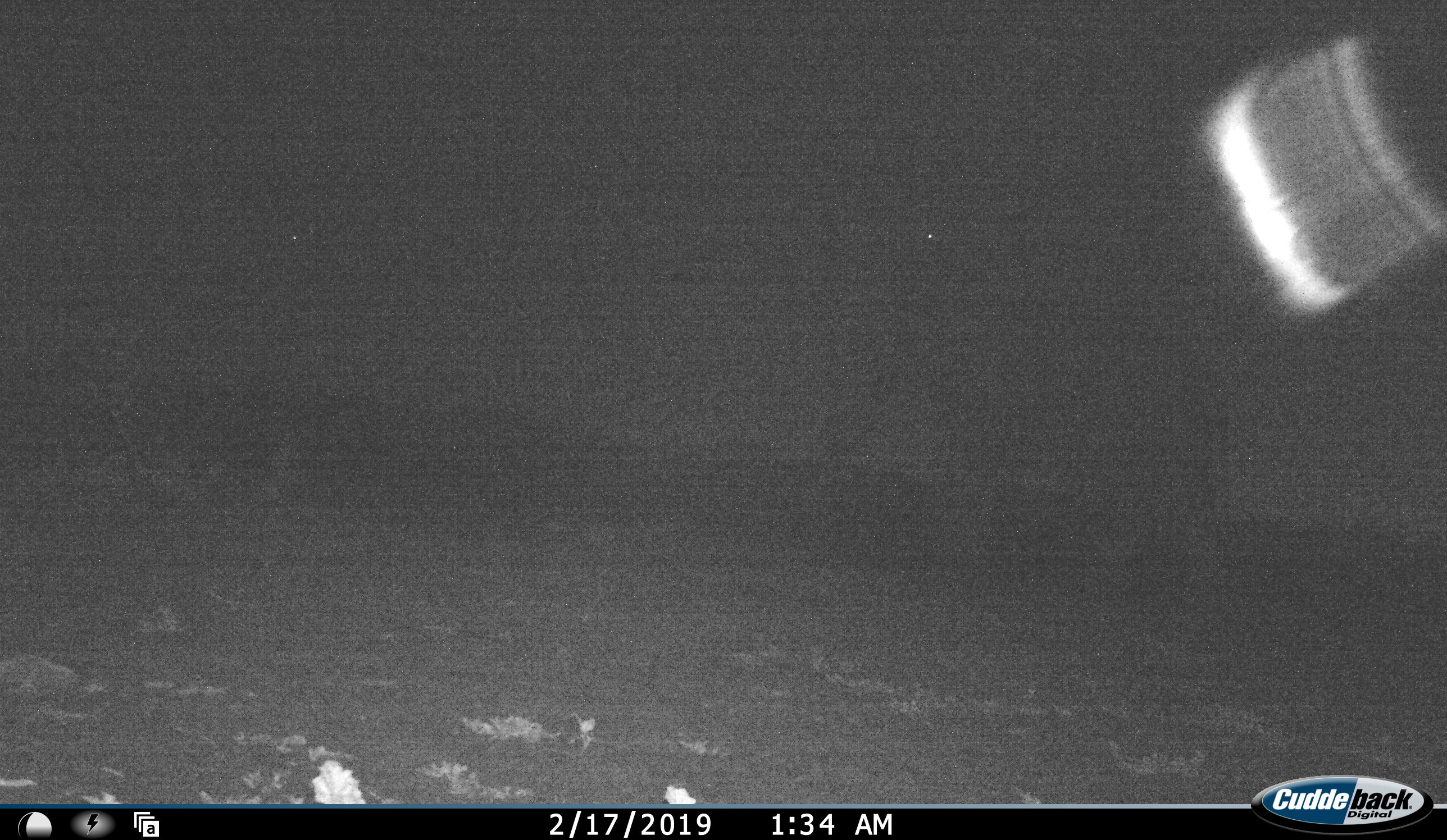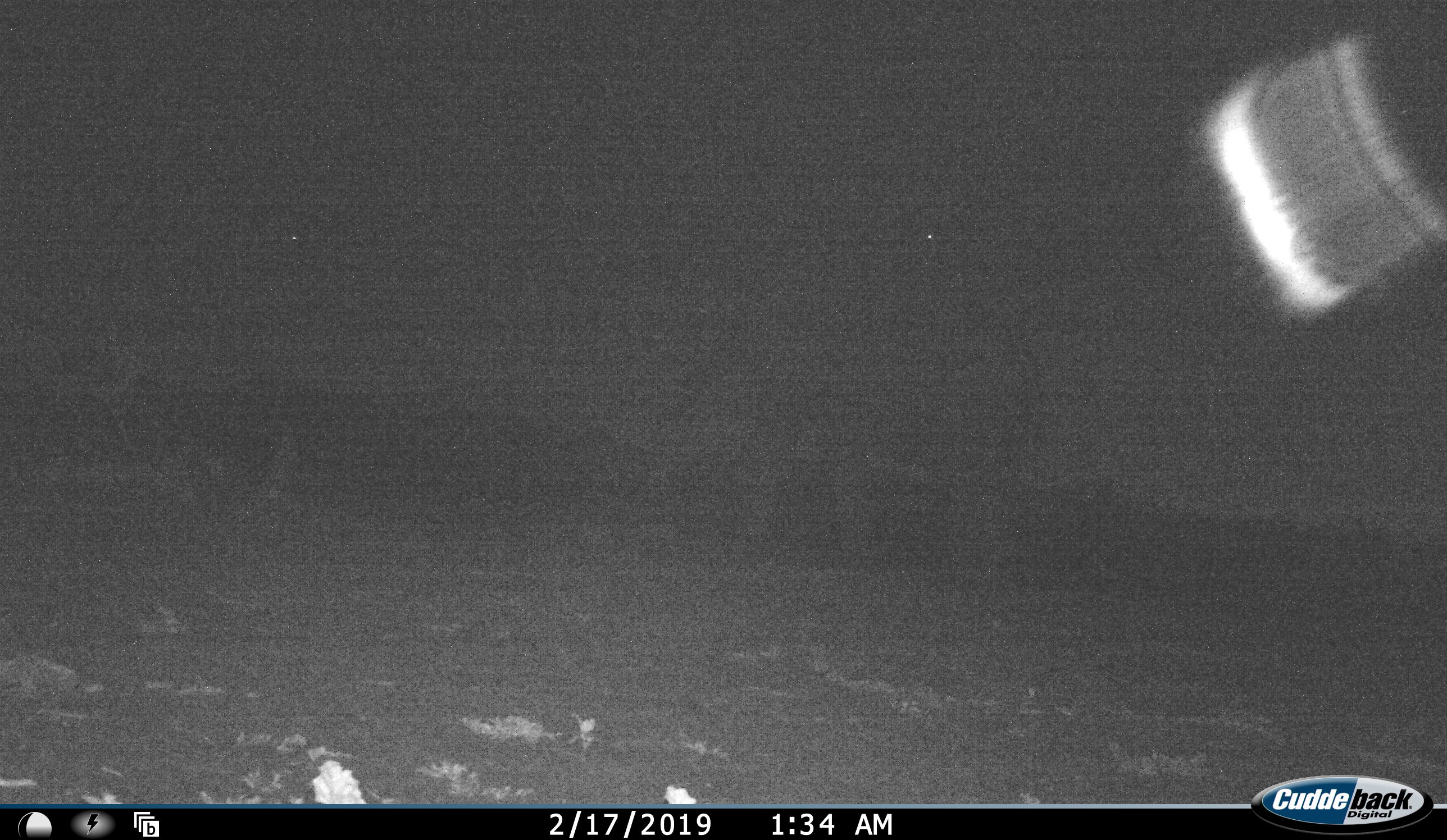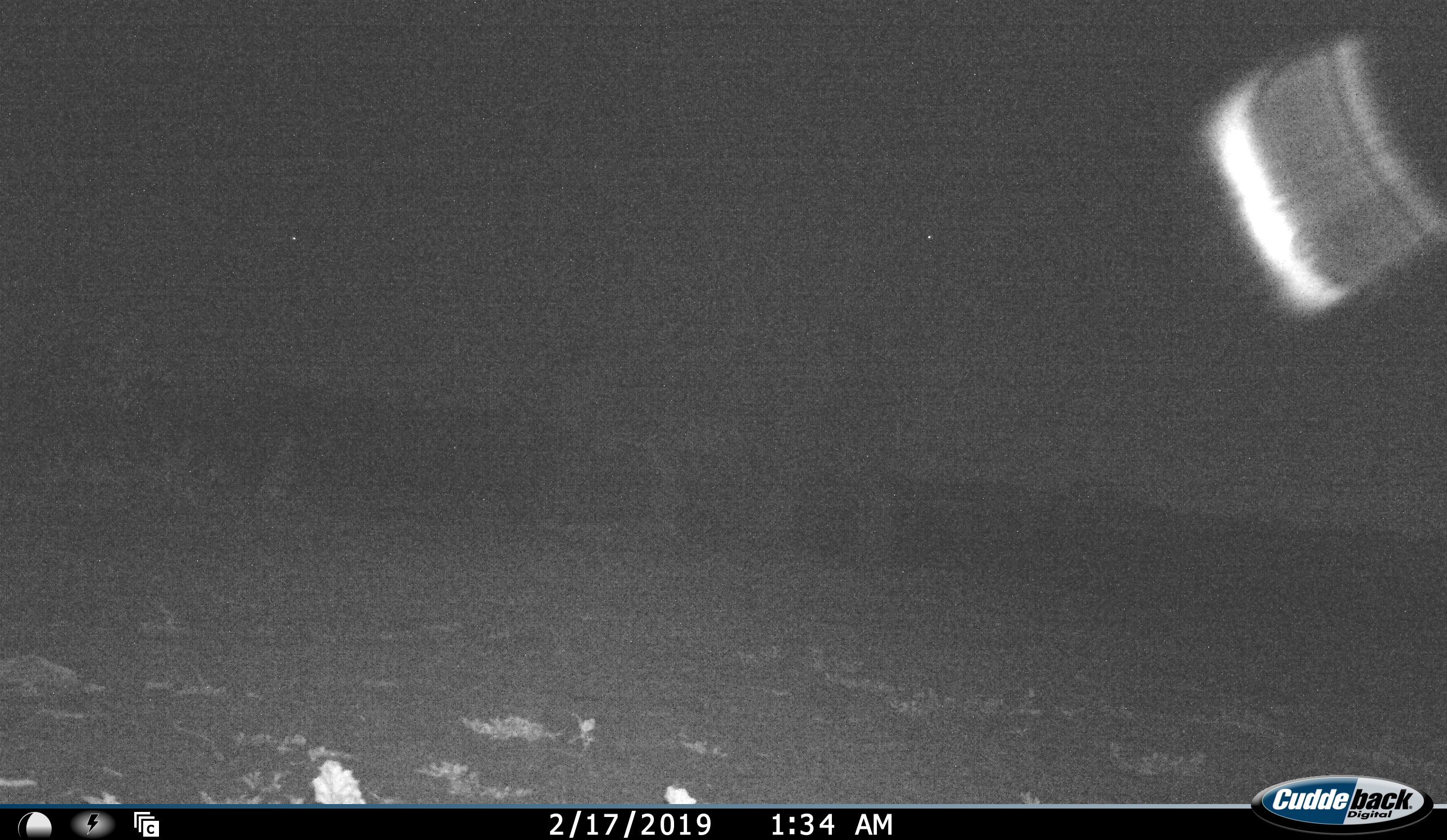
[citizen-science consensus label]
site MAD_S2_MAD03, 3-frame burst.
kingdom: Animalia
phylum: Chordata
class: Mammalia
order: Proboscidea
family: Elephantidae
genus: Loxodonta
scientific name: Loxodonta africana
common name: african bush elephant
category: elephant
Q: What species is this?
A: Elephant (african bush elephant) (Loxodonta africana).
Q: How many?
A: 1.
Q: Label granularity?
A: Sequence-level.